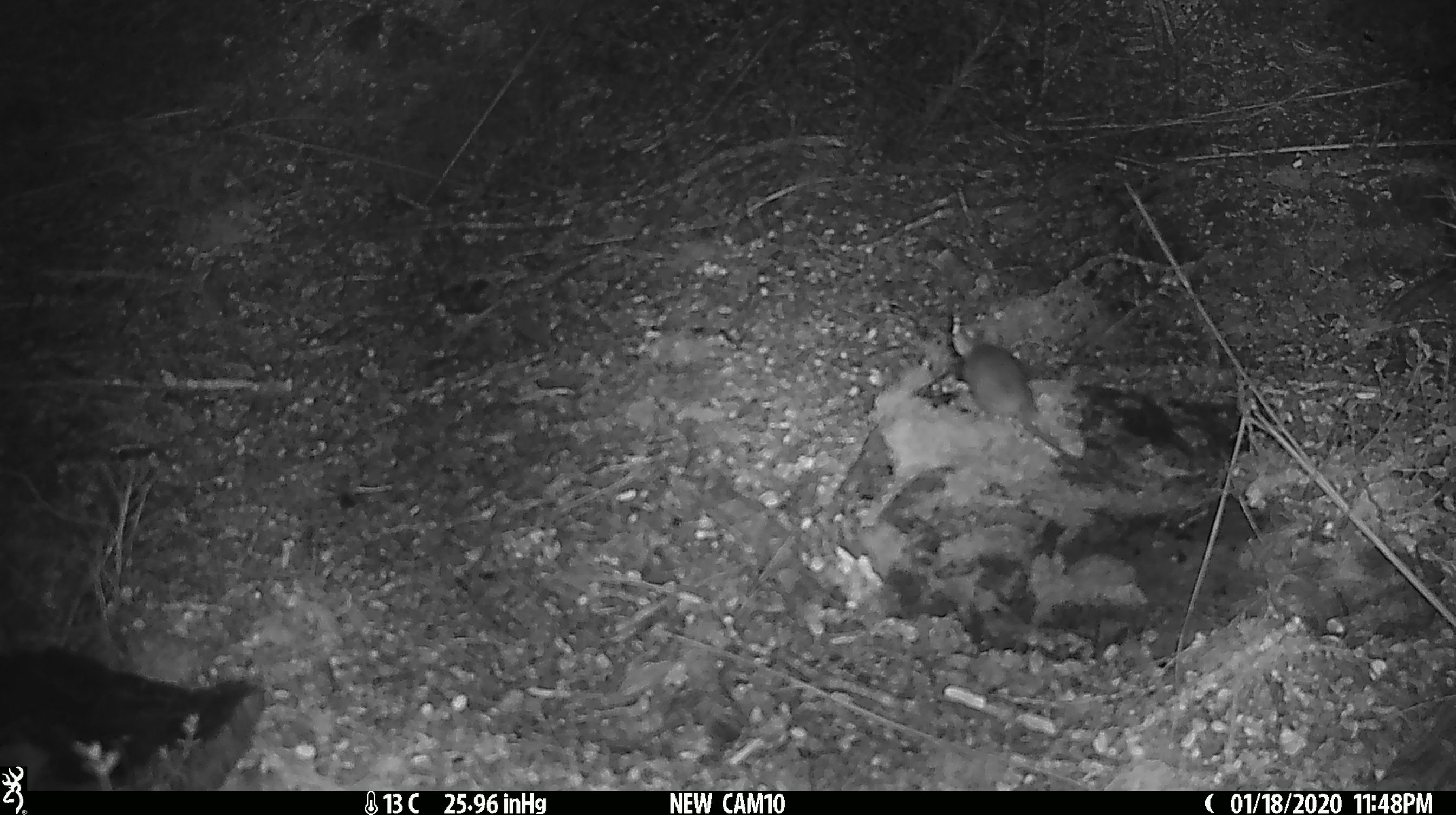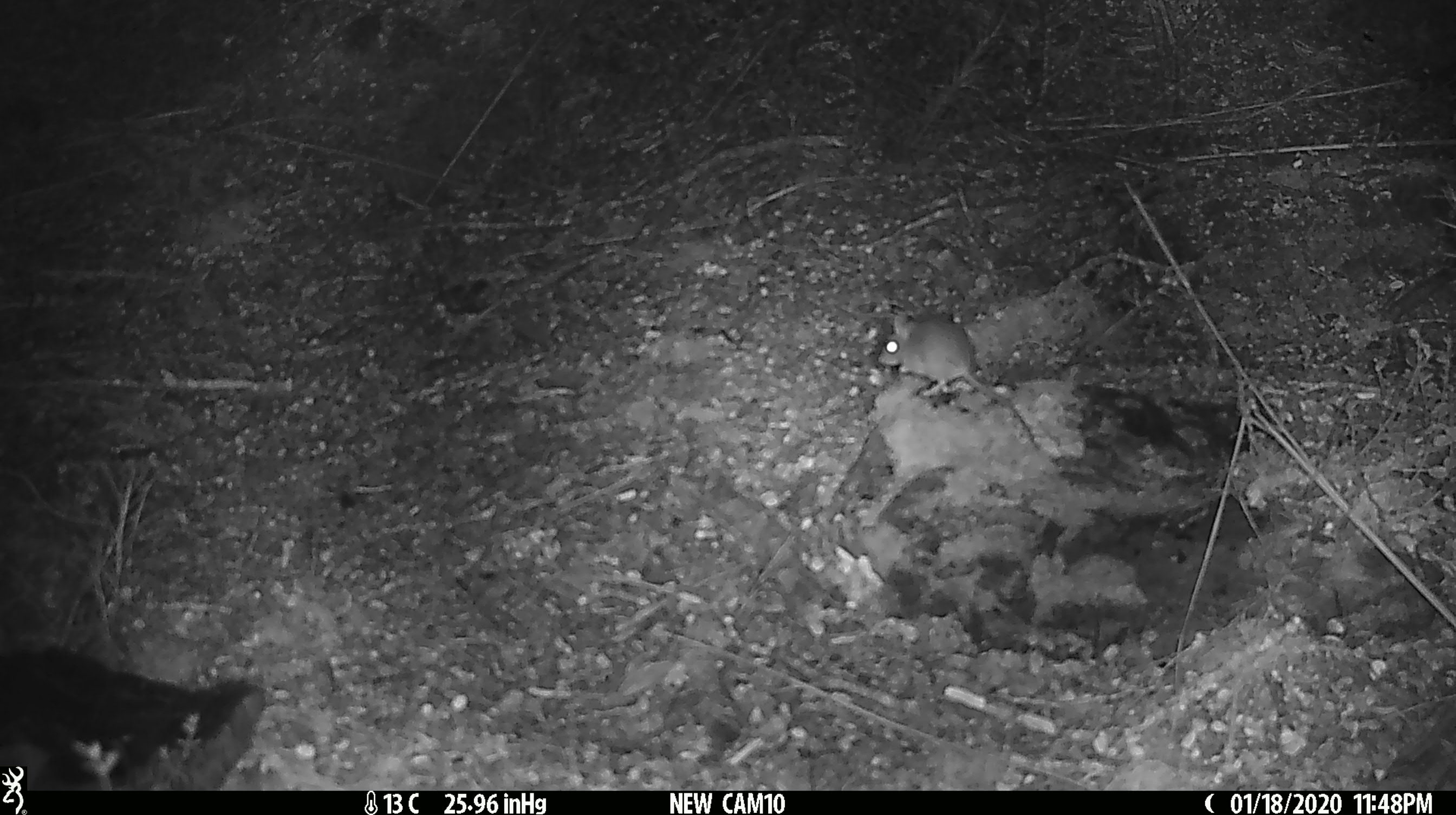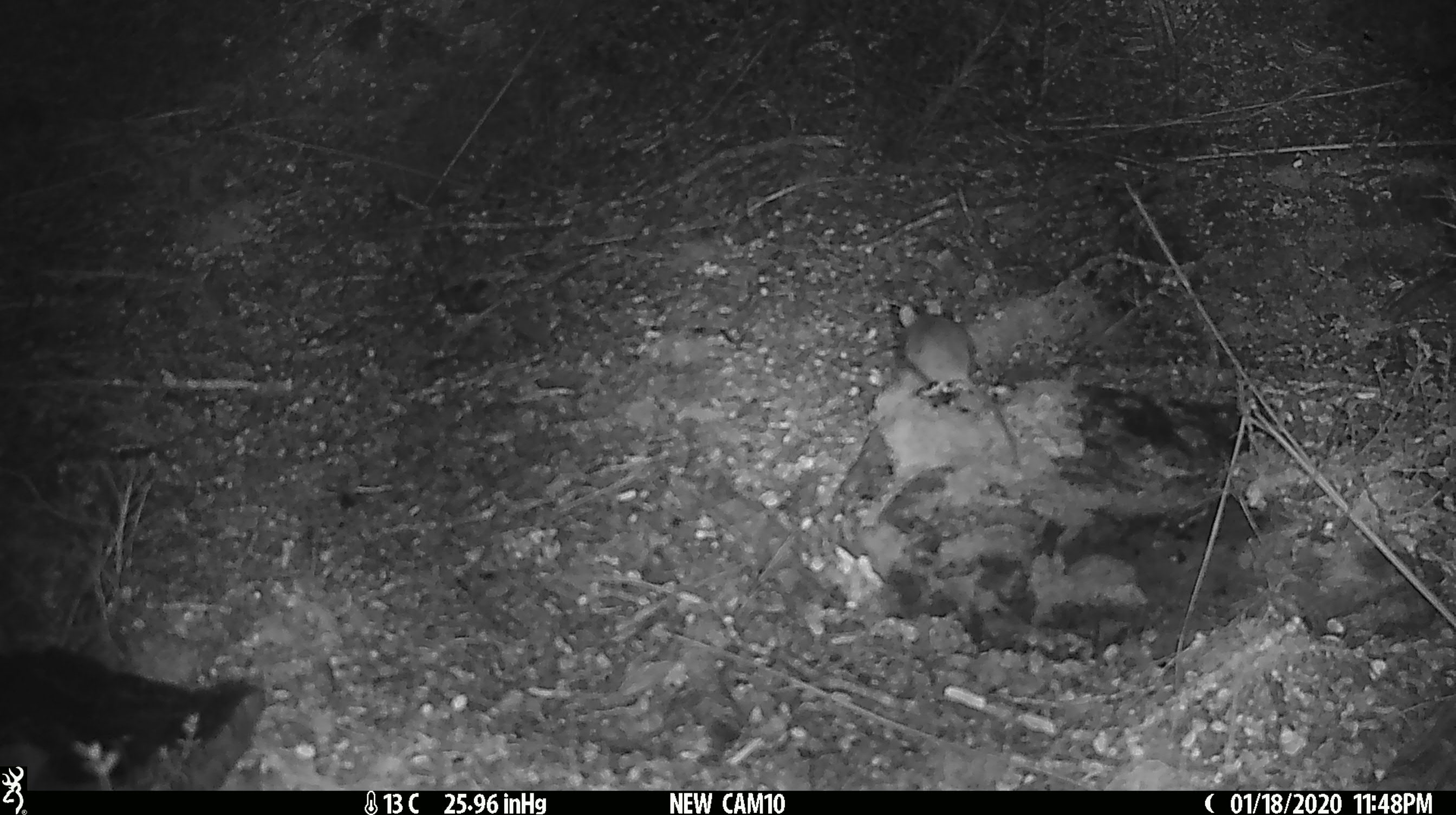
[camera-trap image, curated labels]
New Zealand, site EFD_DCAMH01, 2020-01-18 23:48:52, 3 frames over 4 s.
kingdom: Animalia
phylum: Chordata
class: Mammalia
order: Rodentia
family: Muridae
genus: Mus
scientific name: Mus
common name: mouse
Mouse (Mus).